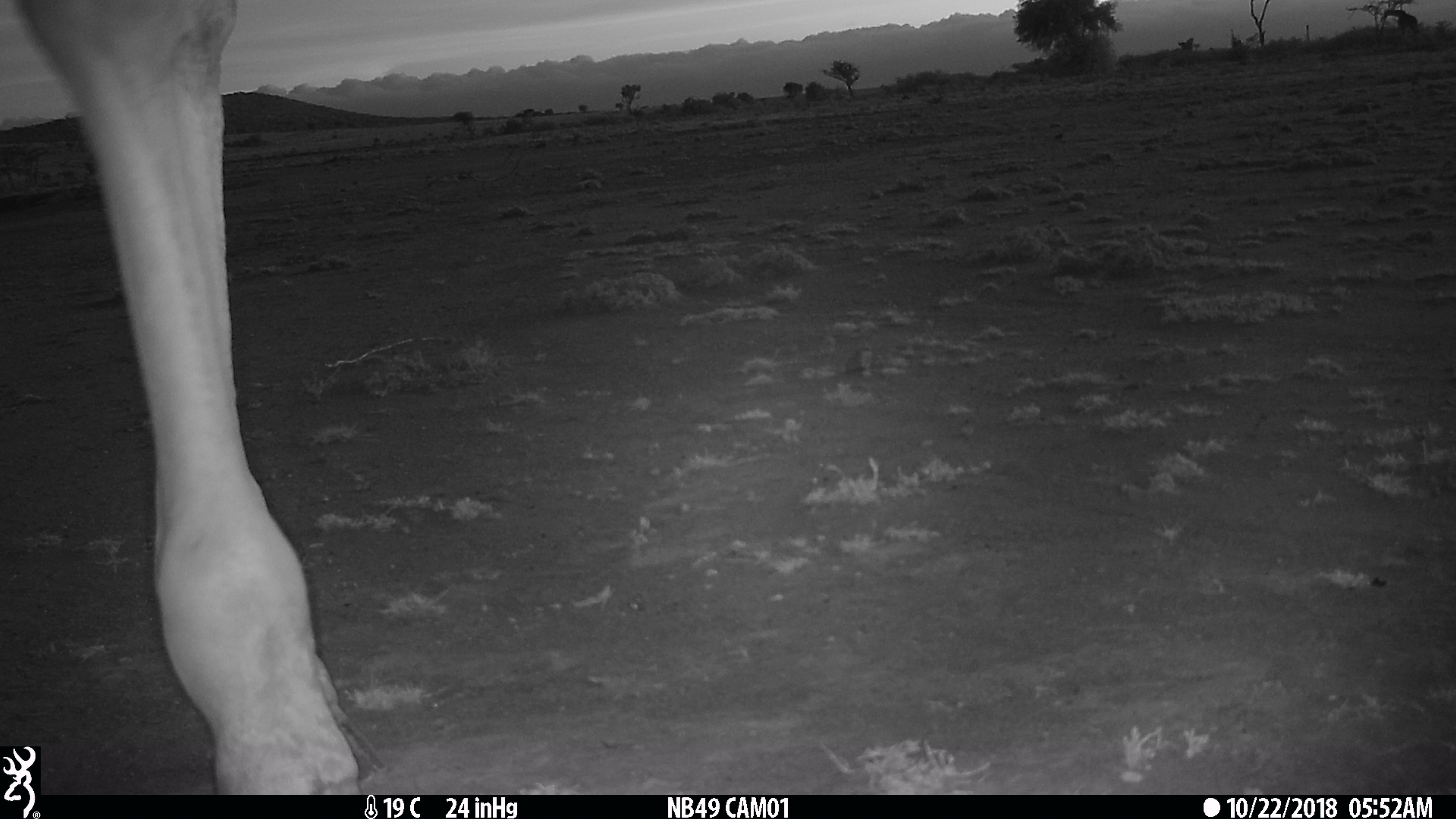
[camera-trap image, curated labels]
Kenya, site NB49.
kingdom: Animalia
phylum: Chordata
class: Mammalia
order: Artiodactyla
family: Bovidae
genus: Bos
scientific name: Bos taurus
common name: cattle